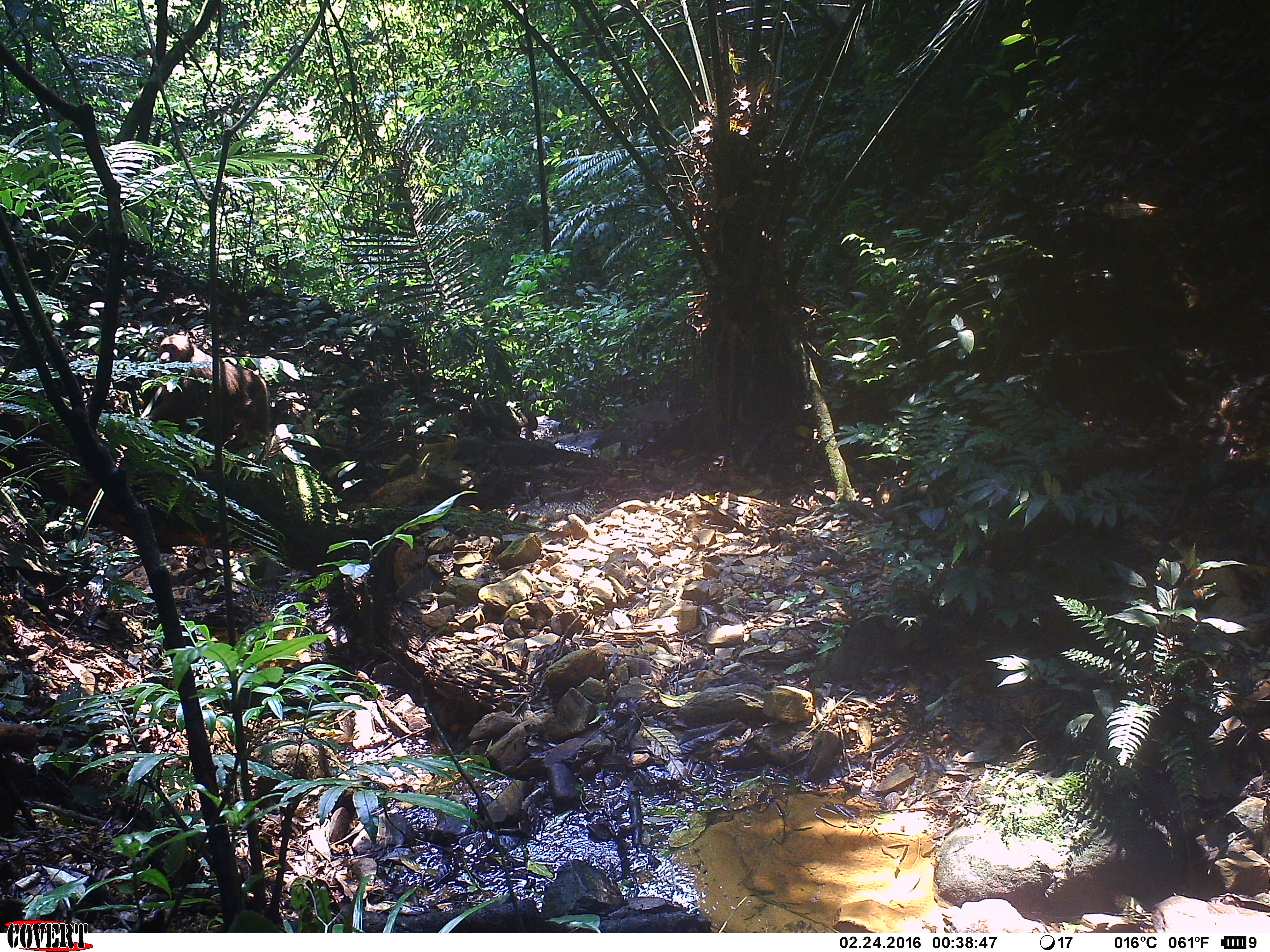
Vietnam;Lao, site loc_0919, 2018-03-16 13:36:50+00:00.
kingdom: Animalia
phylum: Chordata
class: Mammalia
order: Primates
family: Cercopithecidae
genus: Macaca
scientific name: Macaca arctoides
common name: stump-tailed macaque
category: stump tailed macaque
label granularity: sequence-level